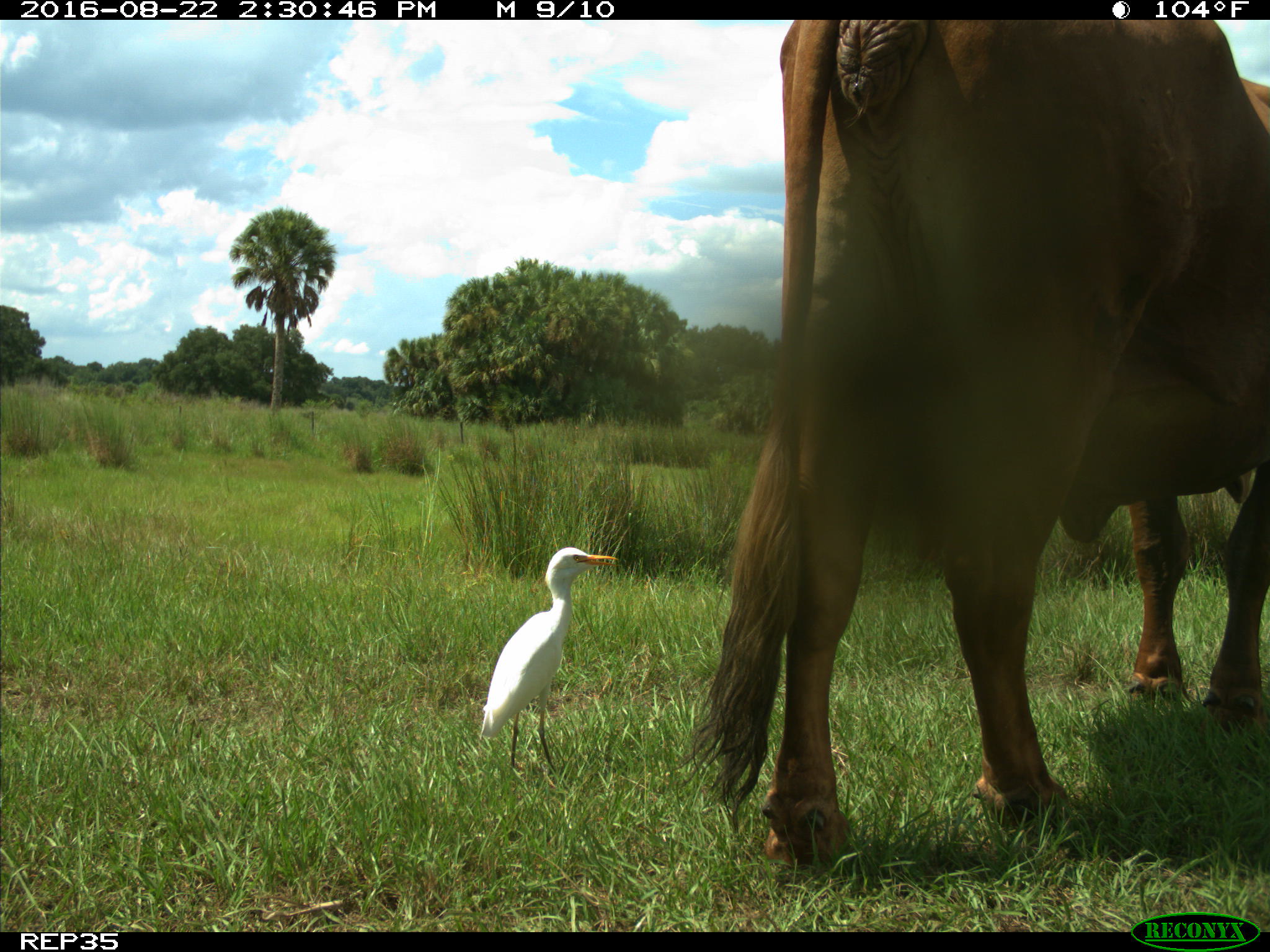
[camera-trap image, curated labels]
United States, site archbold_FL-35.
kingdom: Animalia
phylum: Chordata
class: Mammalia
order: Artiodactyla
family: Bovidae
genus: Bos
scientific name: Bos taurus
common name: domestic cow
Bos taurus (domestic cow).